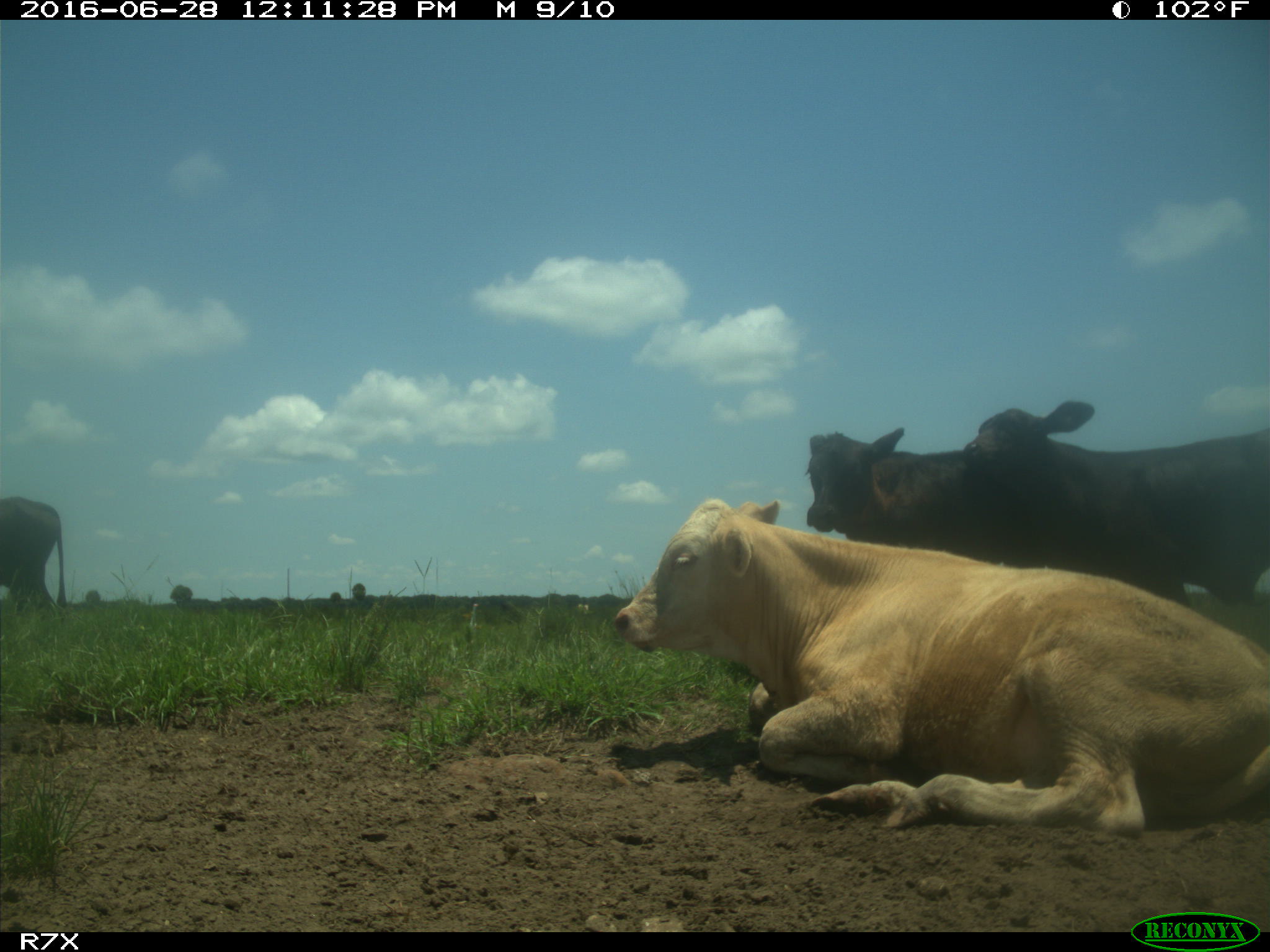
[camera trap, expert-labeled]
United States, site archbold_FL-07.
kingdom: Animalia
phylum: Chordata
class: Mammalia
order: Artiodactyla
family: Bovidae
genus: Bos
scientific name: Bos taurus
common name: domestic cow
Bos taurus (domestic cow).